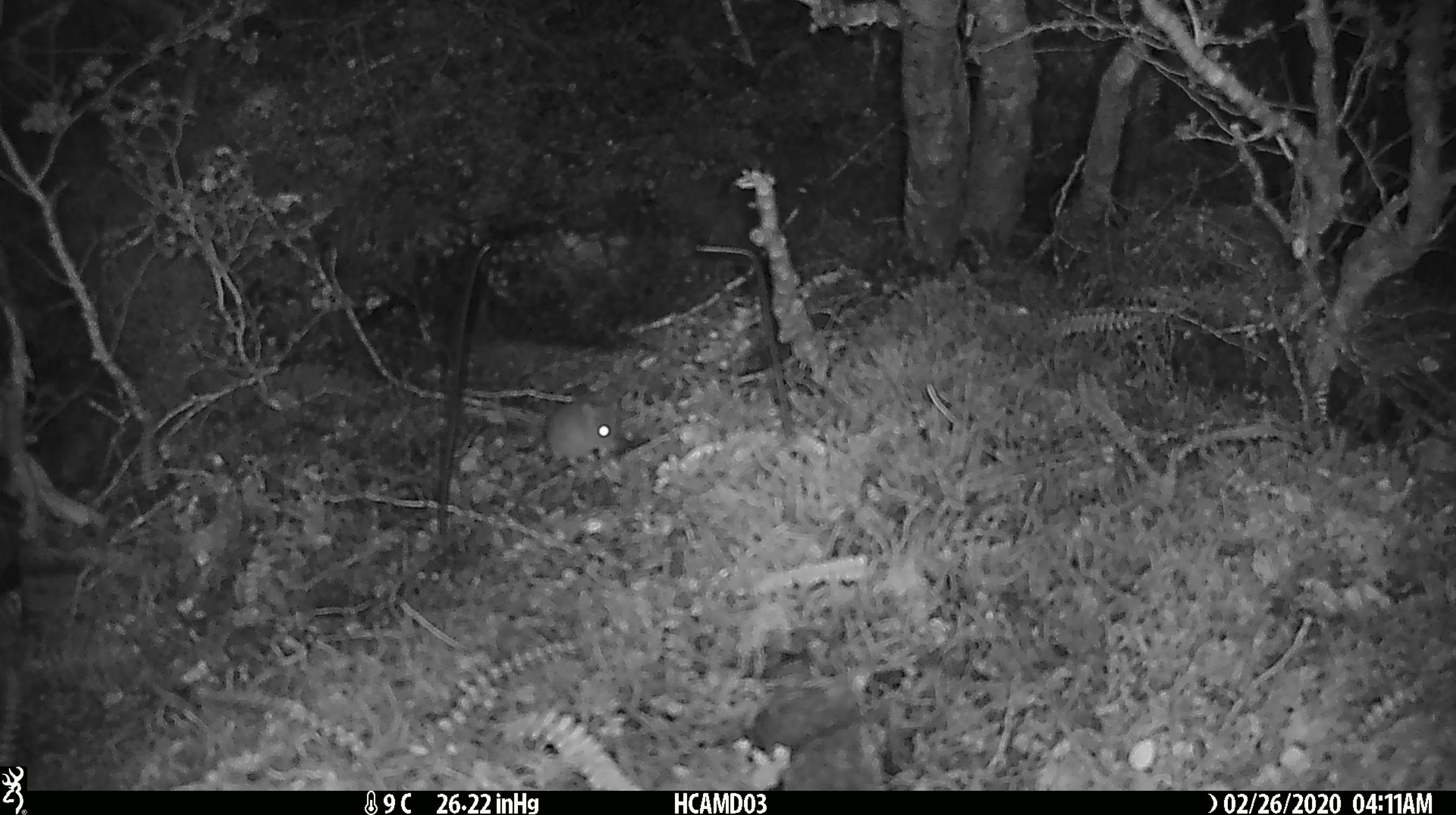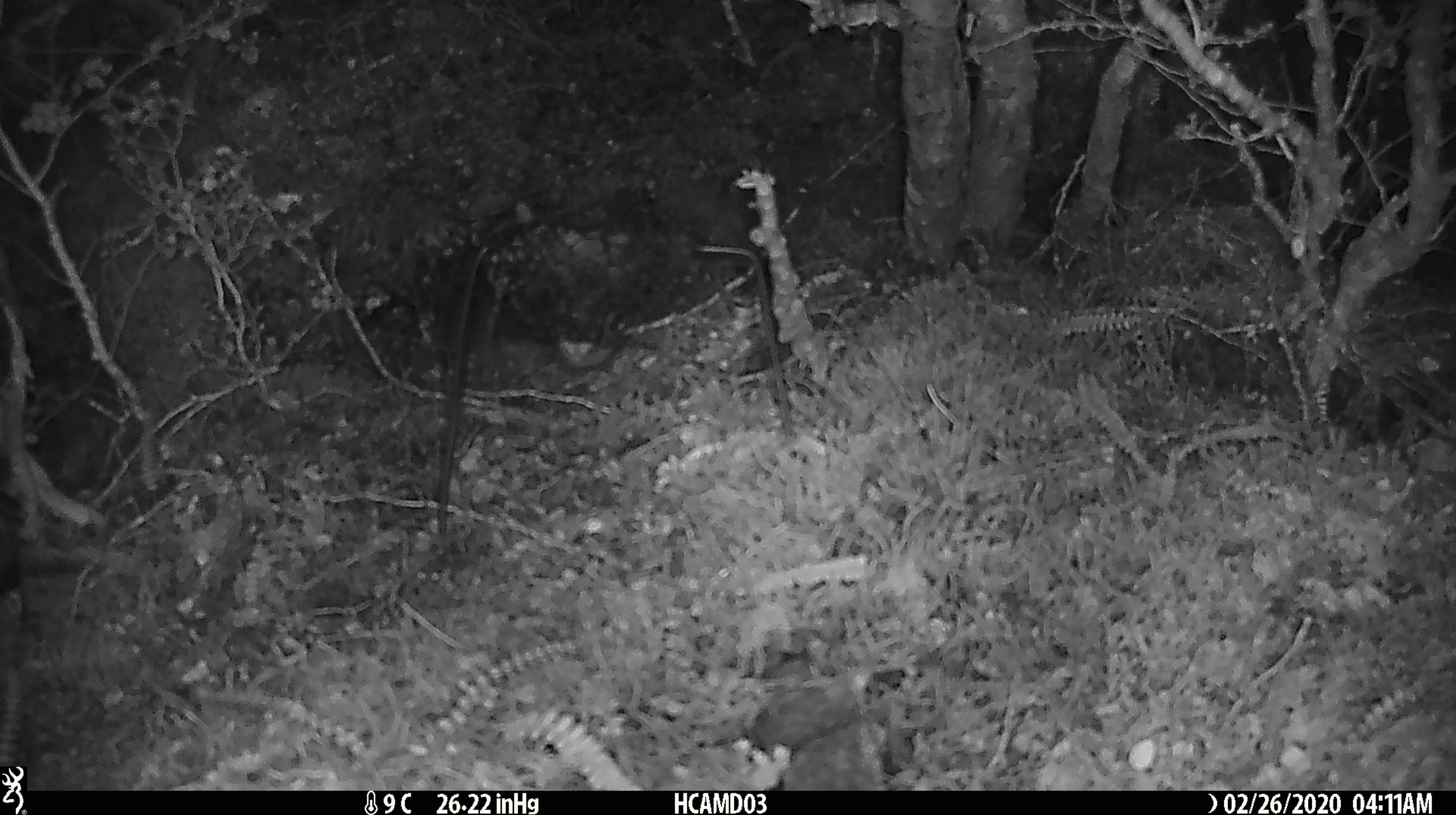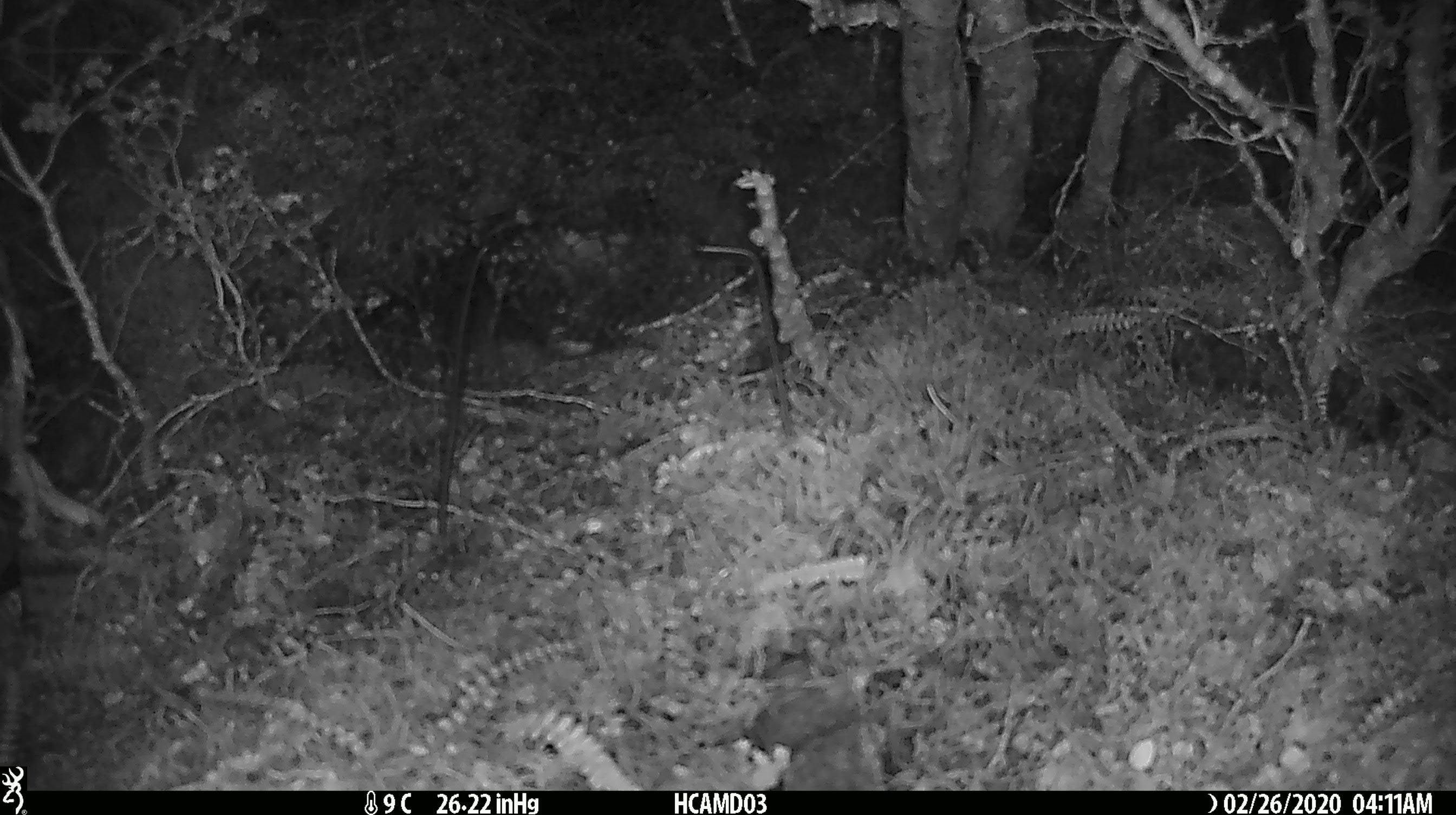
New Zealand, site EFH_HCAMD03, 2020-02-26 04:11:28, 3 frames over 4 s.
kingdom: Animalia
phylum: Chordata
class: Mammalia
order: Rodentia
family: Muridae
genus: Mus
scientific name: Mus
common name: mouse